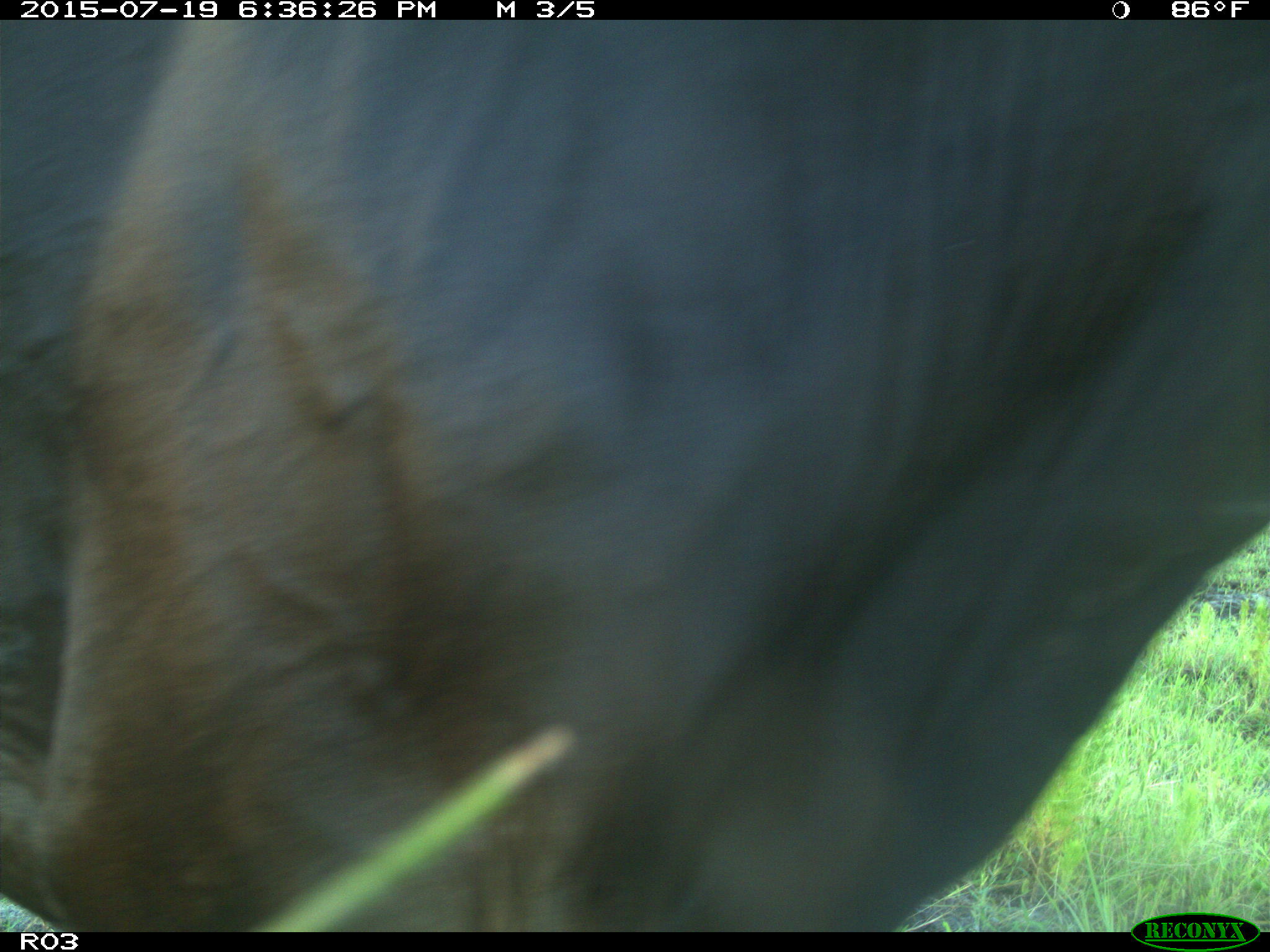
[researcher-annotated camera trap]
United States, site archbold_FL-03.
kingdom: Animalia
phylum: Chordata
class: Mammalia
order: Artiodactyla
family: Bovidae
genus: Bos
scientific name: Bos taurus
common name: domestic cow